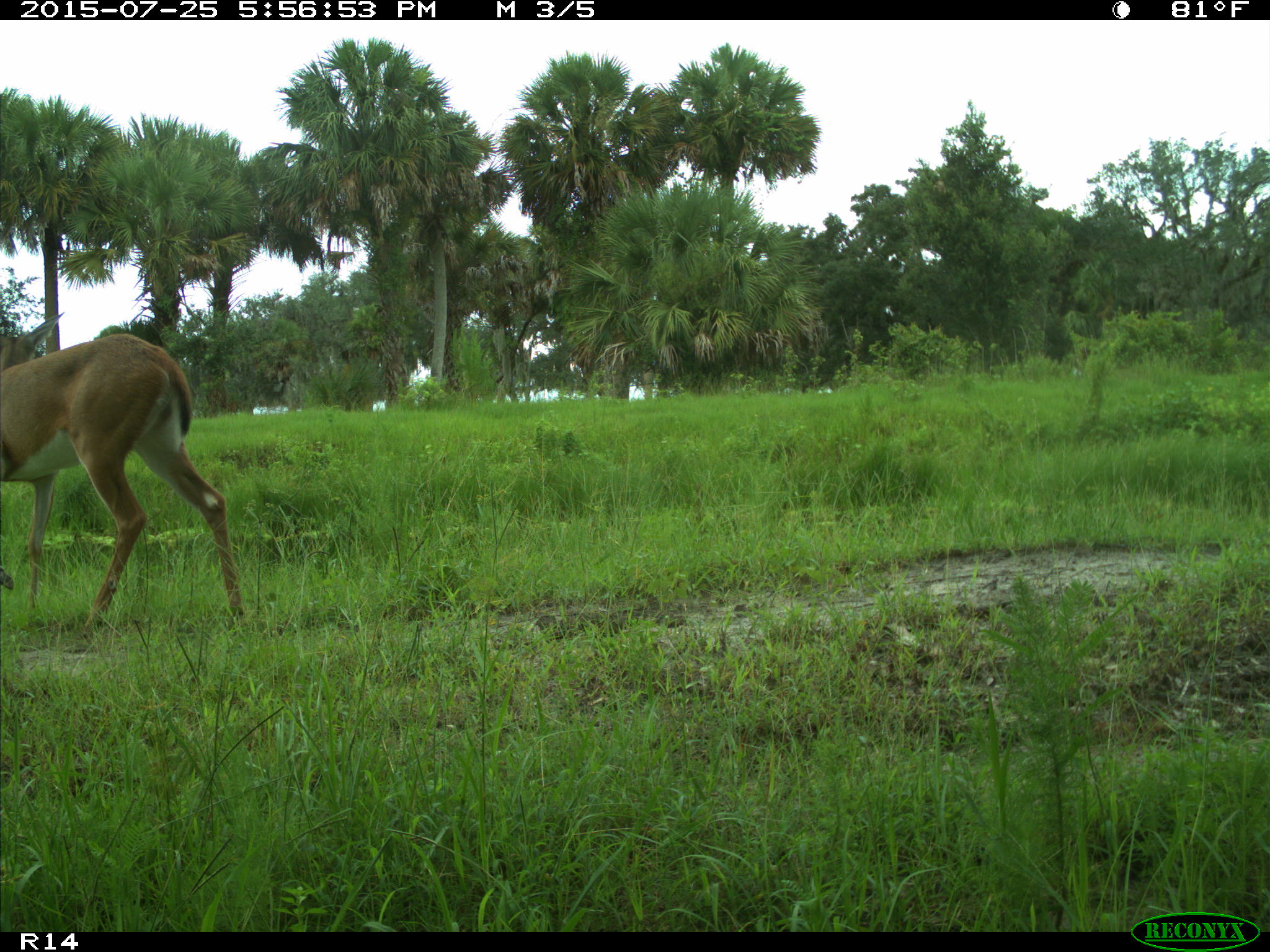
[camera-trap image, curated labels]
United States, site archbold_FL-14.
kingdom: Animalia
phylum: Chordata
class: Mammalia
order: Artiodactyla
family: Cervidae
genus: Odocoileus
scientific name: Odocoileus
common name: deer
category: unidentified deer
Unidentified deer (deer) (Odocoileus).